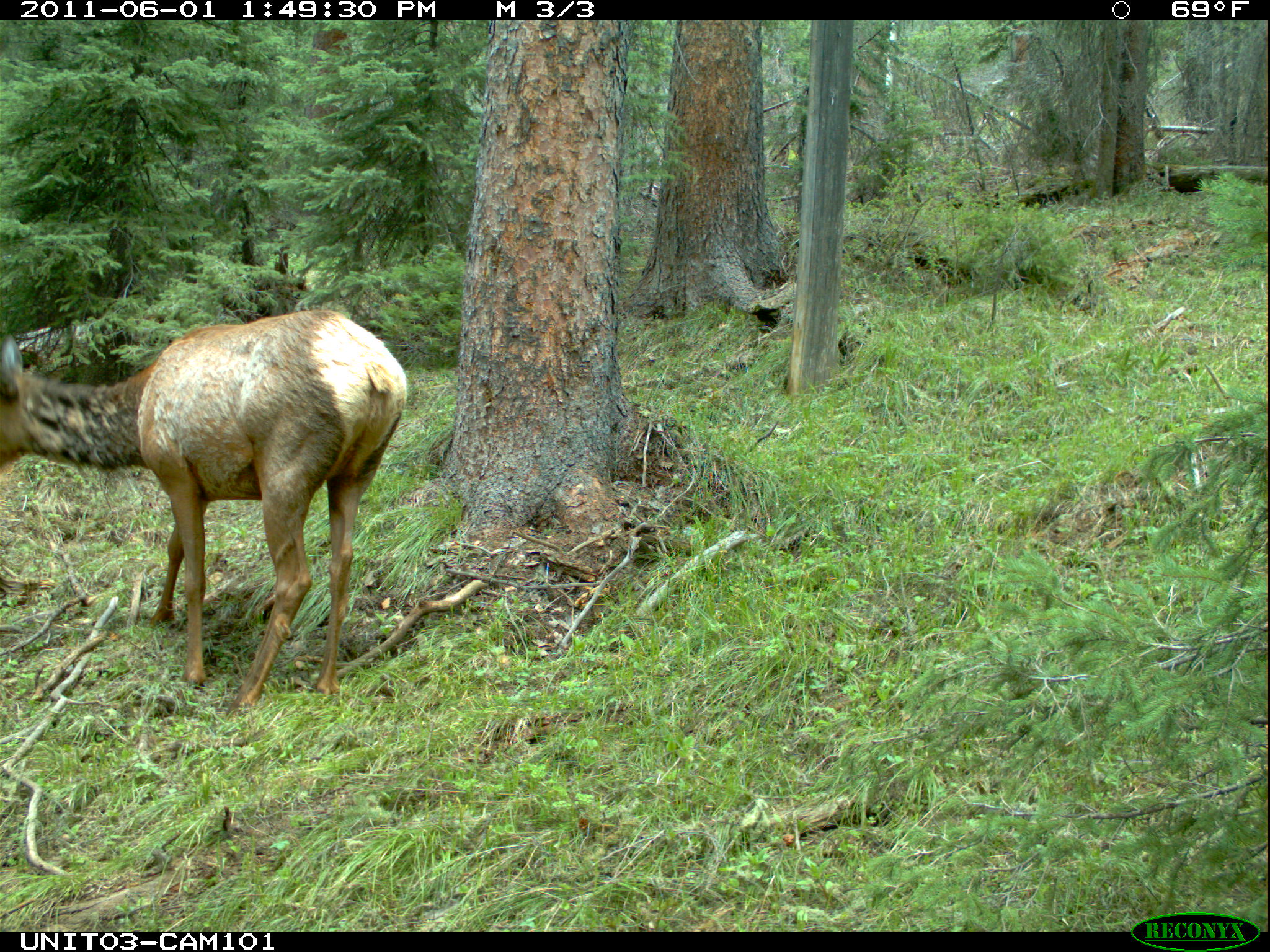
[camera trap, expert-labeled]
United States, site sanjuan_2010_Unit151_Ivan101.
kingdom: Animalia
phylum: Chordata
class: Mammalia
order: Artiodactyla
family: Cervidae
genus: Cervus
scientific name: Cervus elaphus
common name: red deer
Cervus elaphus (red deer).